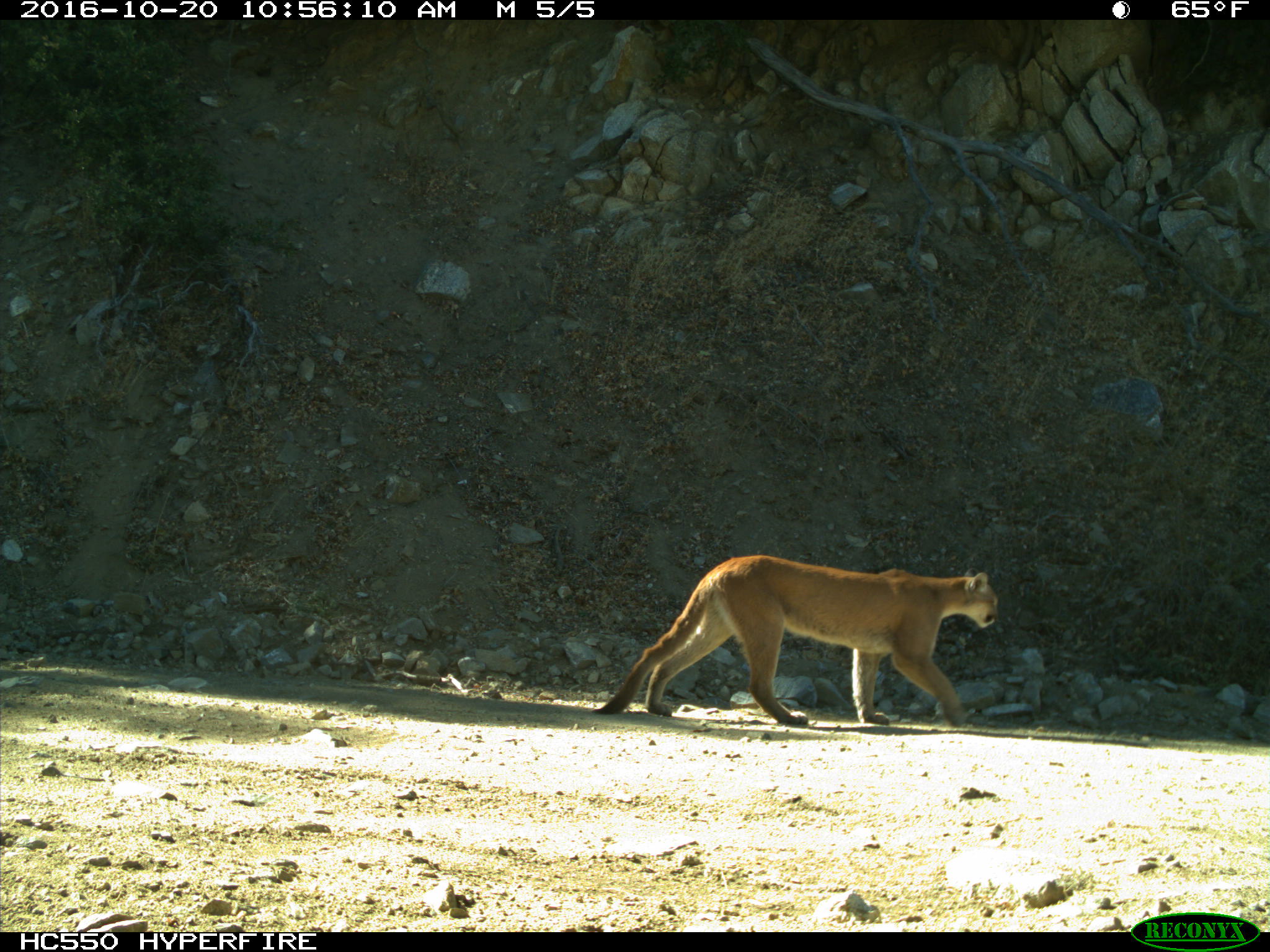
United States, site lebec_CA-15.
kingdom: Animalia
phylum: Chordata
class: Mammalia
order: Carnivora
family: Felidae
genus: Puma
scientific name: Puma concolor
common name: mountain lion